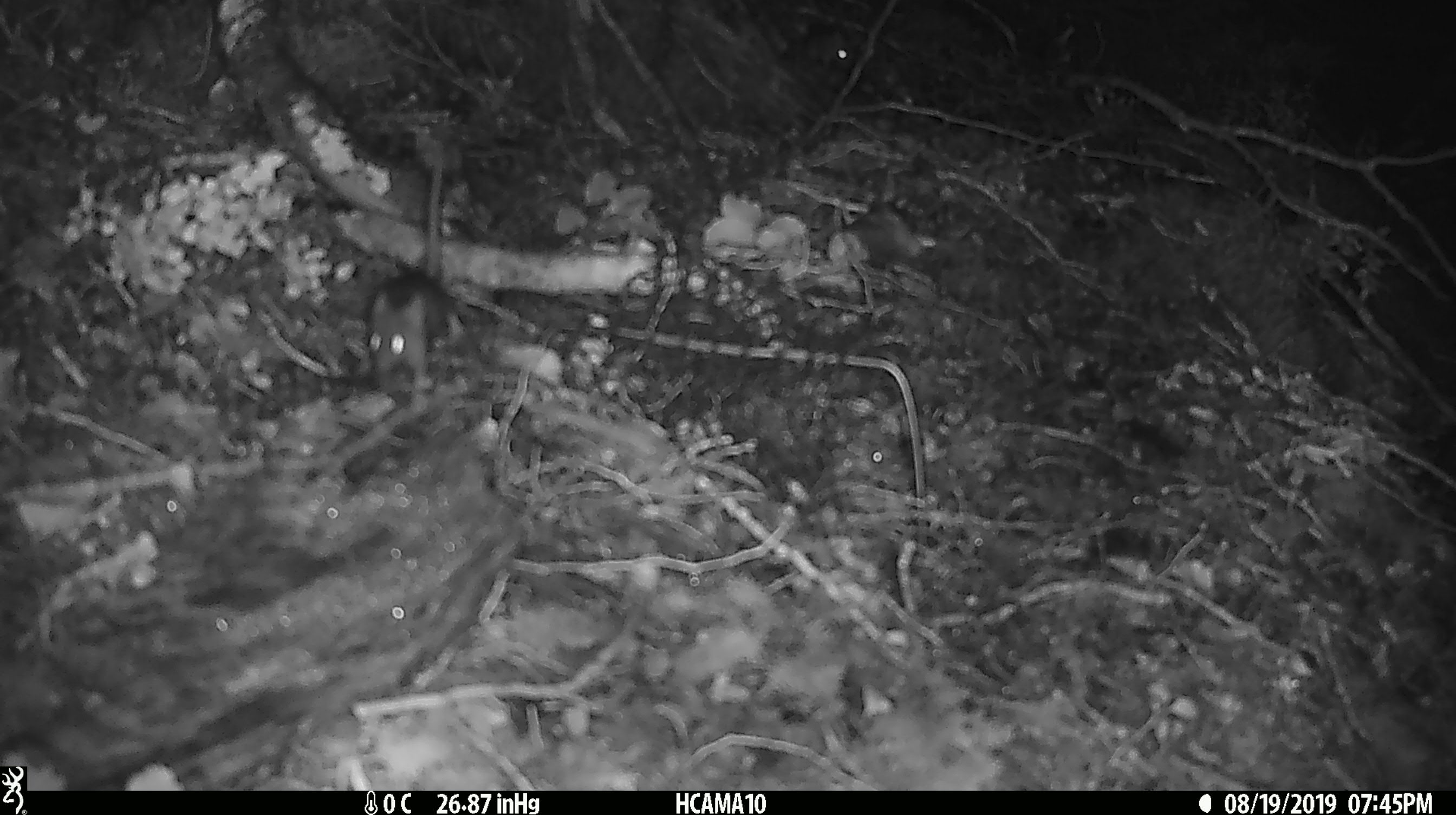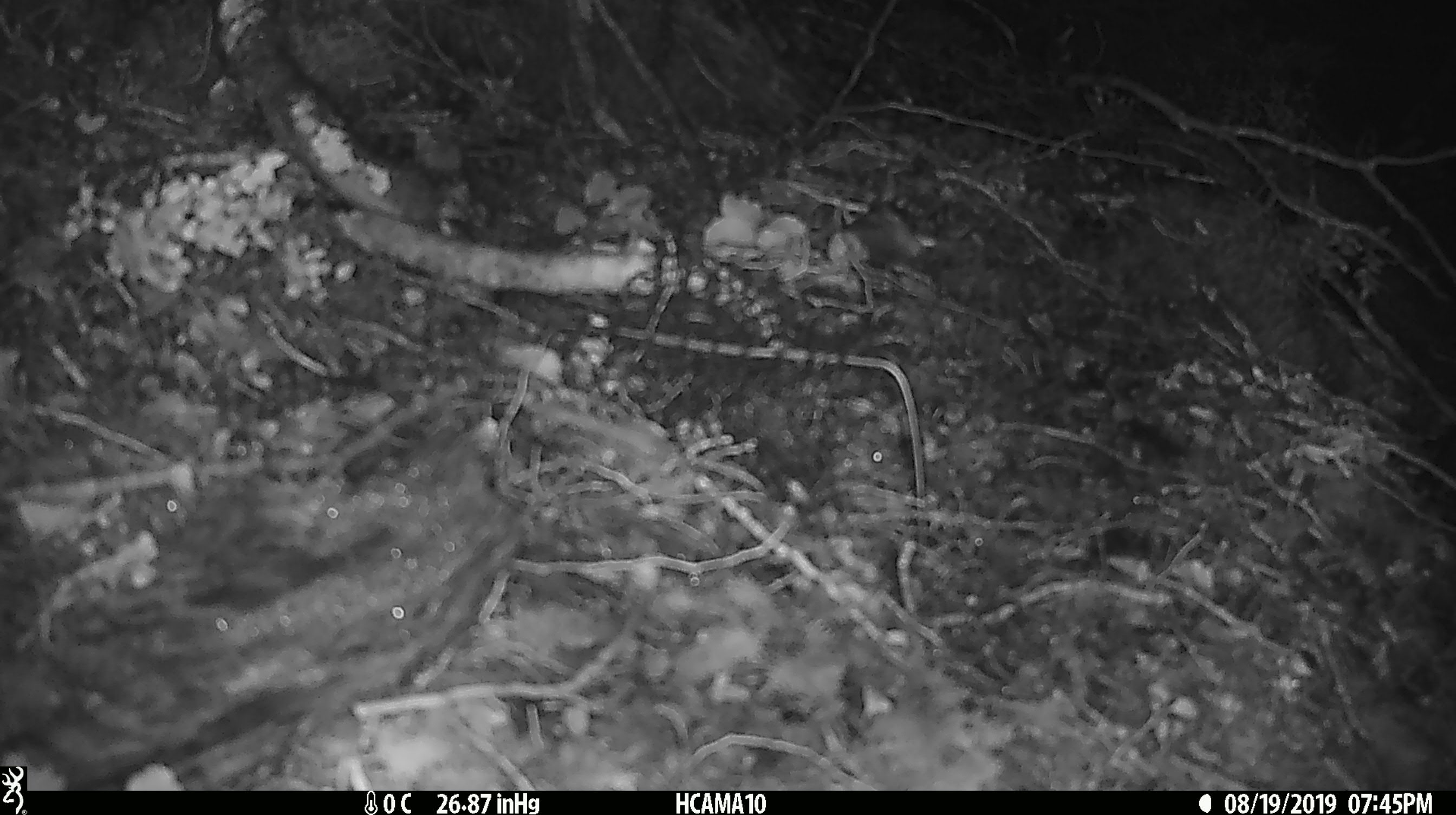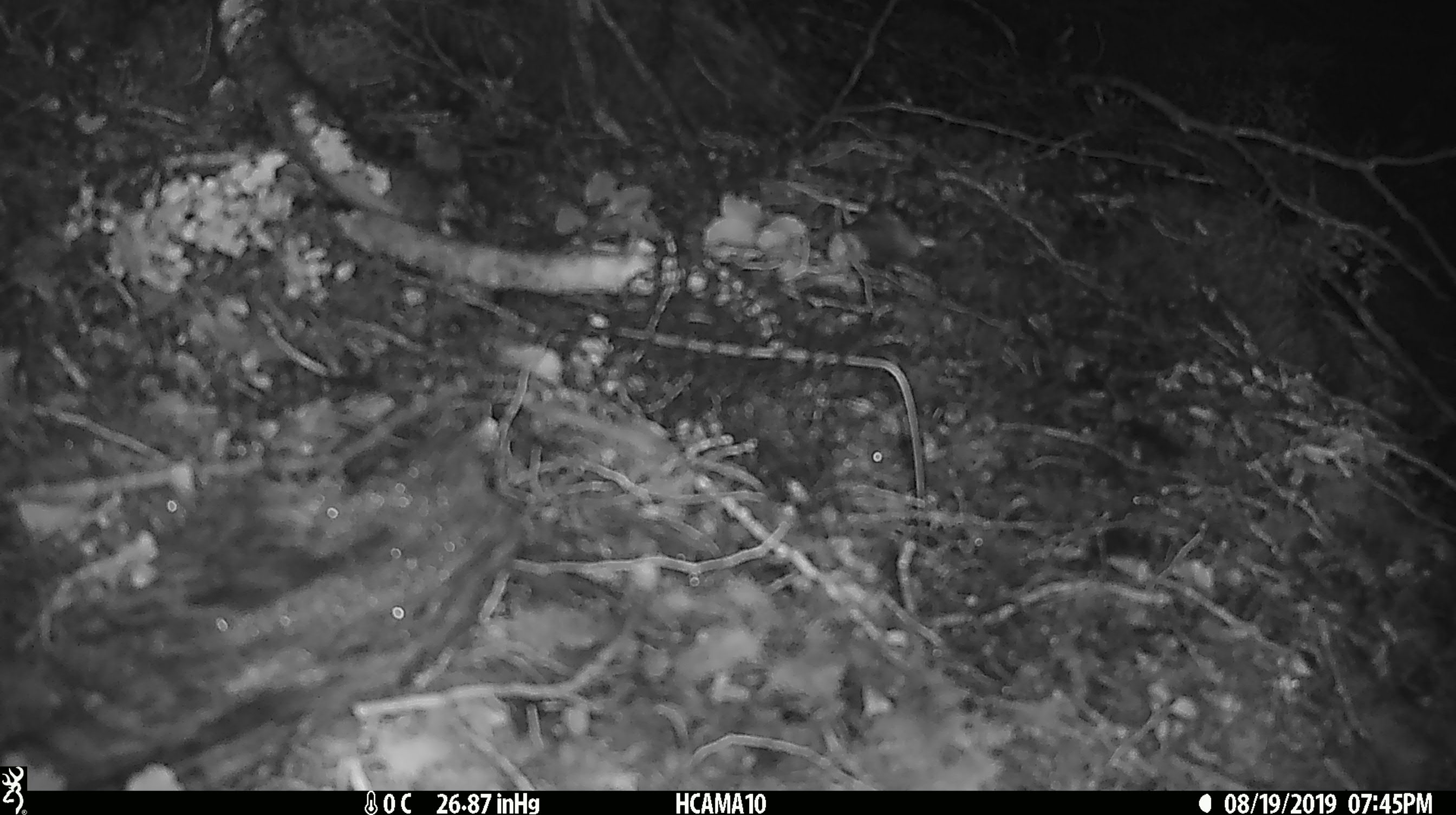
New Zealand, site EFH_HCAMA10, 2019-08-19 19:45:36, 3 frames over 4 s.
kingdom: Animalia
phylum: Chordata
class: Mammalia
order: Rodentia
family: Muridae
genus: Mus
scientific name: Mus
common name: mouse